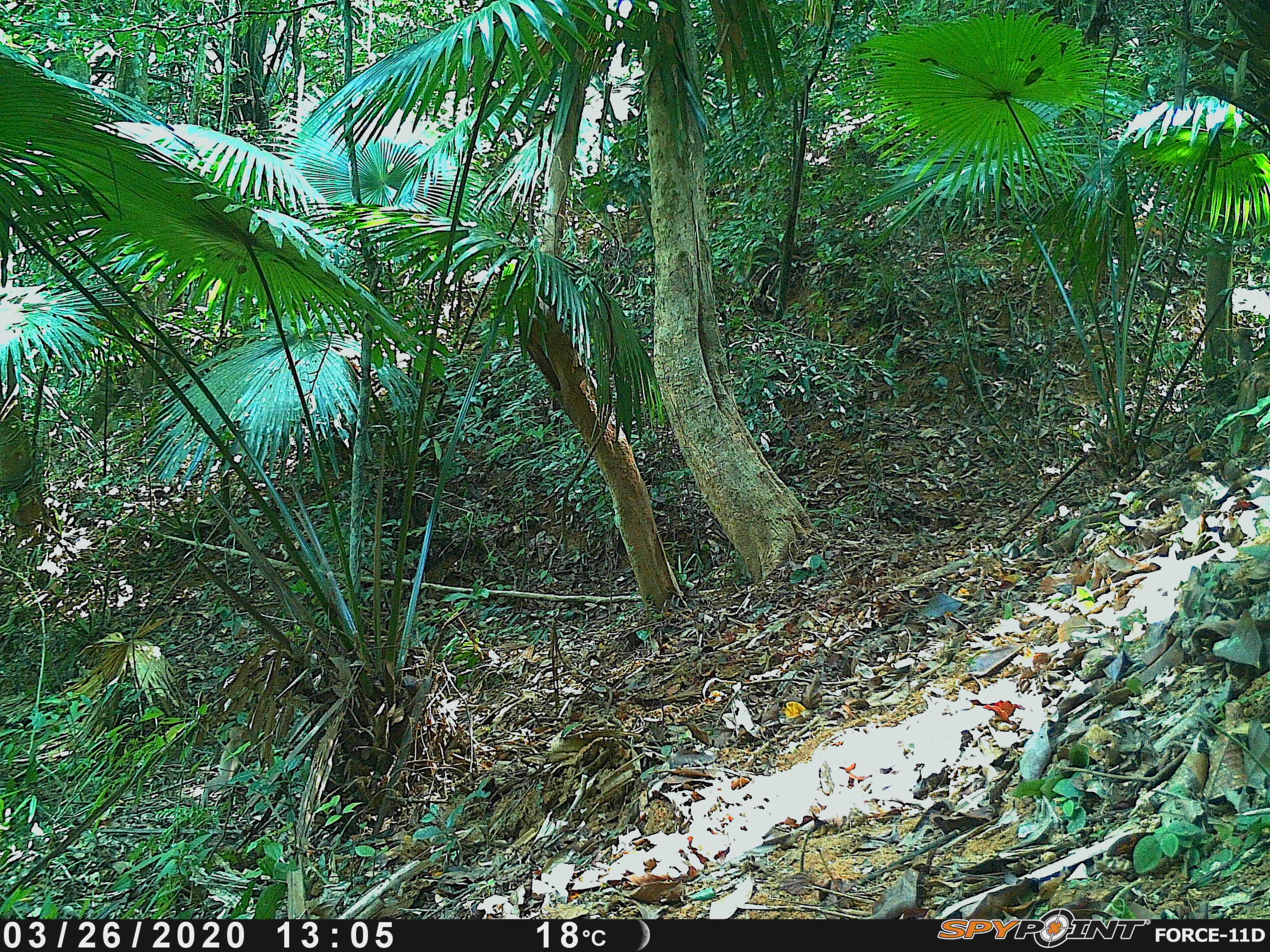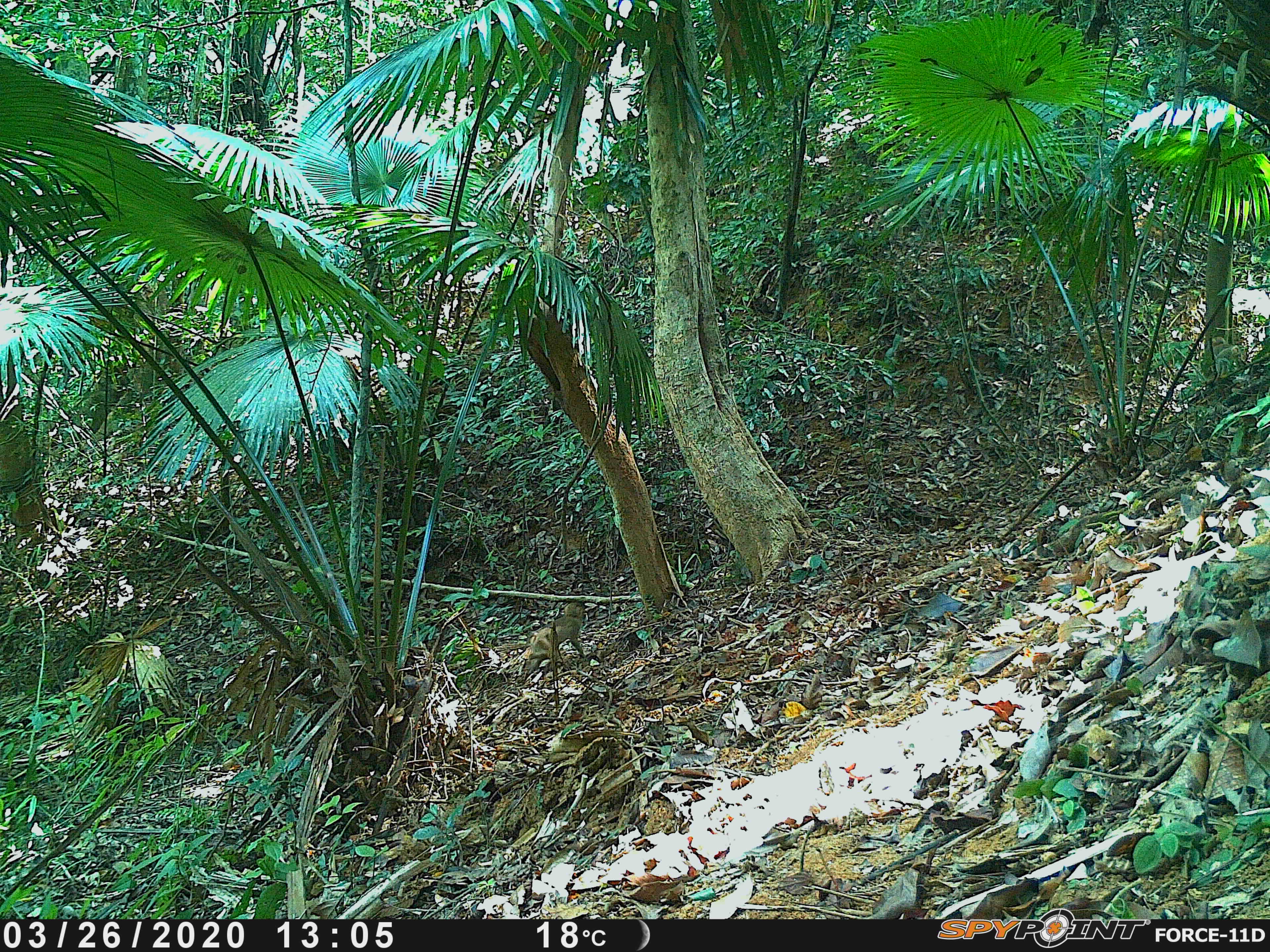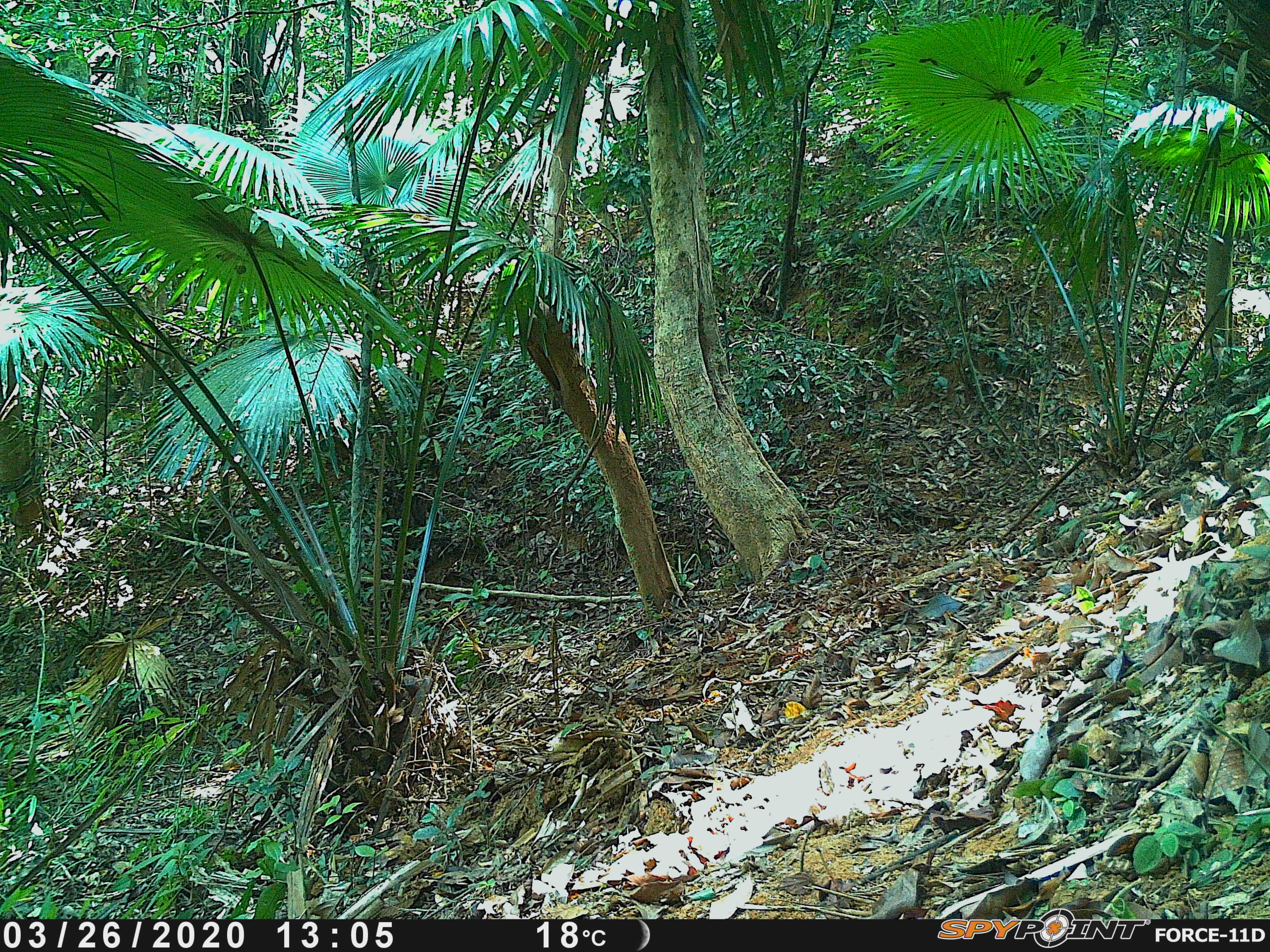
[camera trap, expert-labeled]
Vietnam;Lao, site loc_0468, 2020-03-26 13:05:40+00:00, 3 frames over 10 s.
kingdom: Animalia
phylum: Chordata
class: Mammalia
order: Primates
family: Cercopithecidae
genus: Macaca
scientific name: Macaca nemestrina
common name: pig-tailed macaque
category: pig tailed macaque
Pig tailed macaque (pig-tailed macaque) (Macaca nemestrina). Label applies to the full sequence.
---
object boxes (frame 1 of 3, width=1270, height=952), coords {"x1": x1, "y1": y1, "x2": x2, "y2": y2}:
pig tailed macaque: {"x1": 205, "y1": 724, "x2": 247, "y2": 789}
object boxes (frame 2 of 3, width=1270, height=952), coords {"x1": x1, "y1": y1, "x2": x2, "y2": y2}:
pig tailed macaque: {"x1": 529, "y1": 602, "x2": 584, "y2": 670}